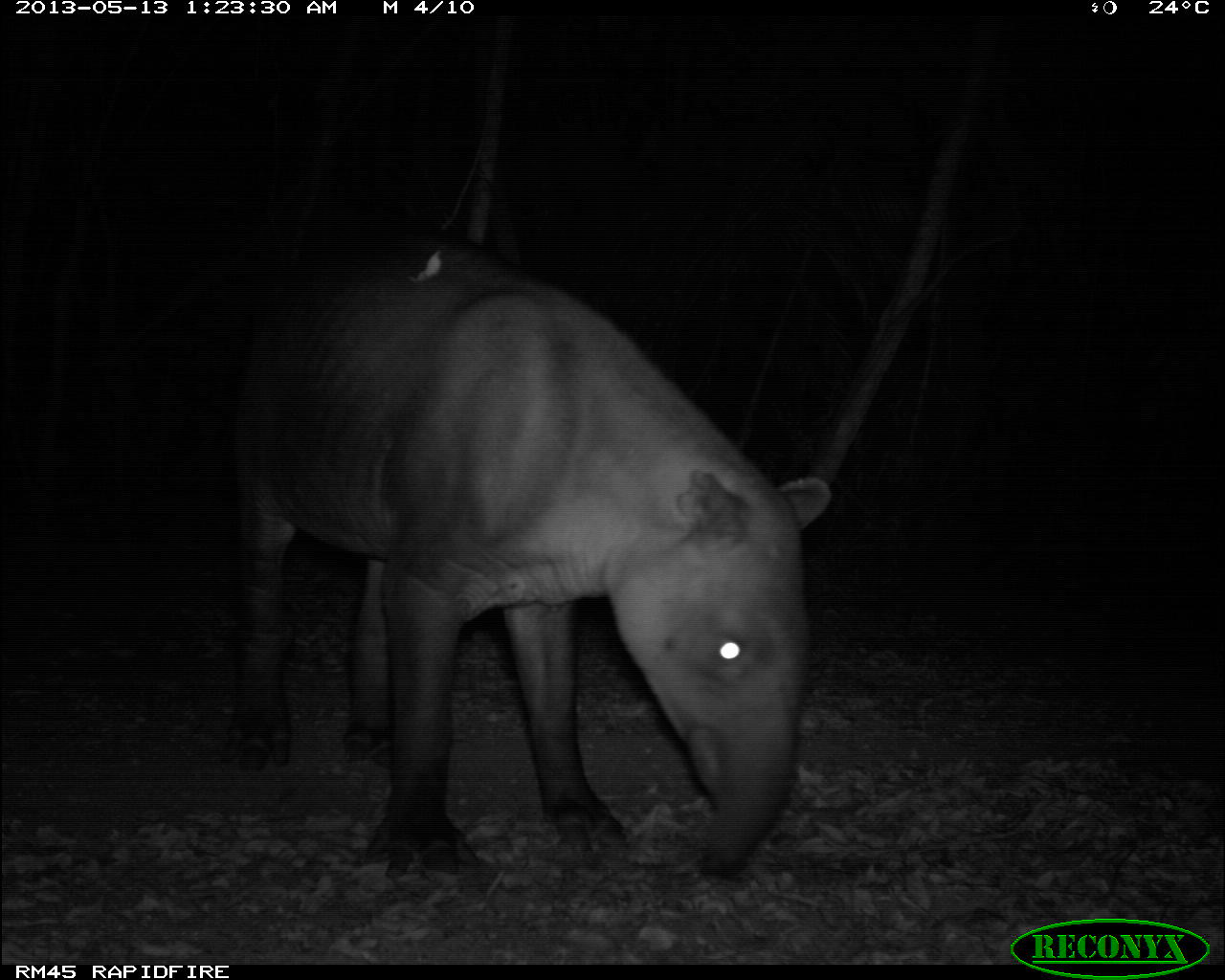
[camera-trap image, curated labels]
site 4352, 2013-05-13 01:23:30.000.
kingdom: Animalia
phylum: Chordata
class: Mammalia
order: Perissodactyla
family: Tapiridae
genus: Tapirus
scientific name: Tapirus bairdii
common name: baird's tapir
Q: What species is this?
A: Tapirus bairdii (baird's tapir).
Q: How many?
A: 2.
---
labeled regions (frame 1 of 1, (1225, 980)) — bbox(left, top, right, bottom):
tapirus bairdii: bbox(235, 225, 832, 890)